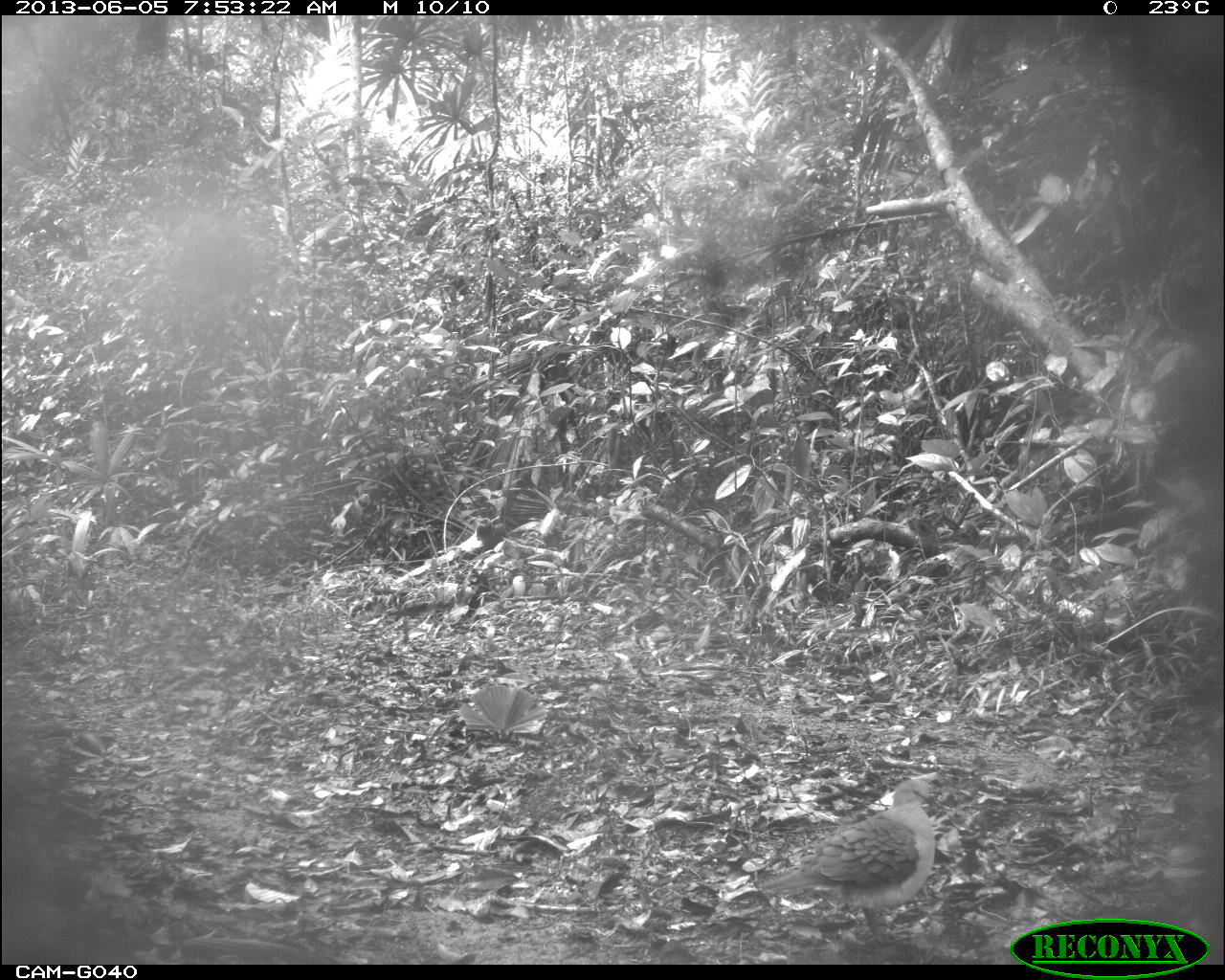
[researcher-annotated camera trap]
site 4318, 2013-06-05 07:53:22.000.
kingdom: Animalia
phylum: Chordata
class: Aves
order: Columbiformes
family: Columbidae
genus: Leptotila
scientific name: Leptotila plumbeiceps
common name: gray-headed dove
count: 1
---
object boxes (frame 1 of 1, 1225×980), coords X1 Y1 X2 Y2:
leptotila plumbeiceps: 759 778 936 946